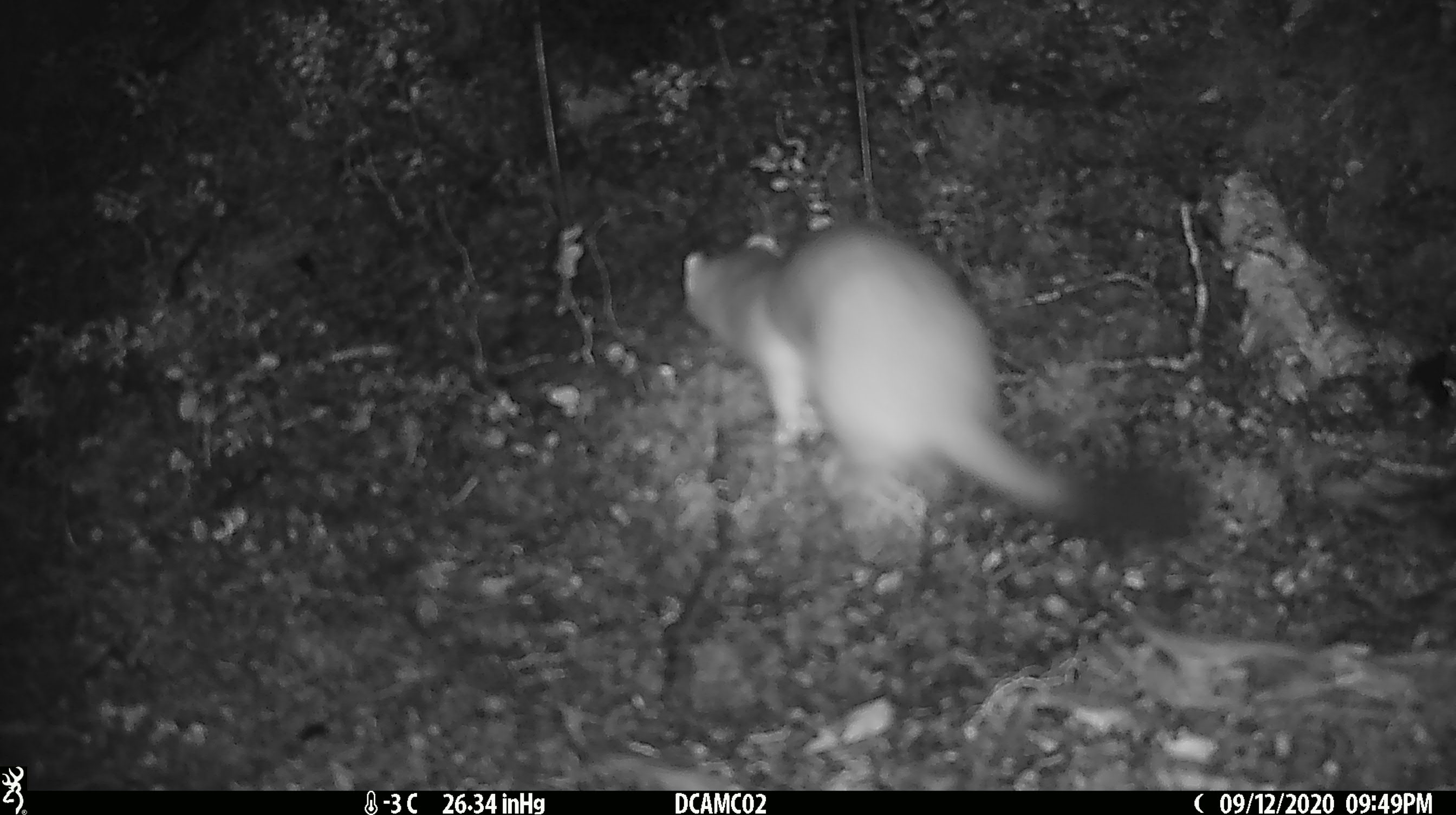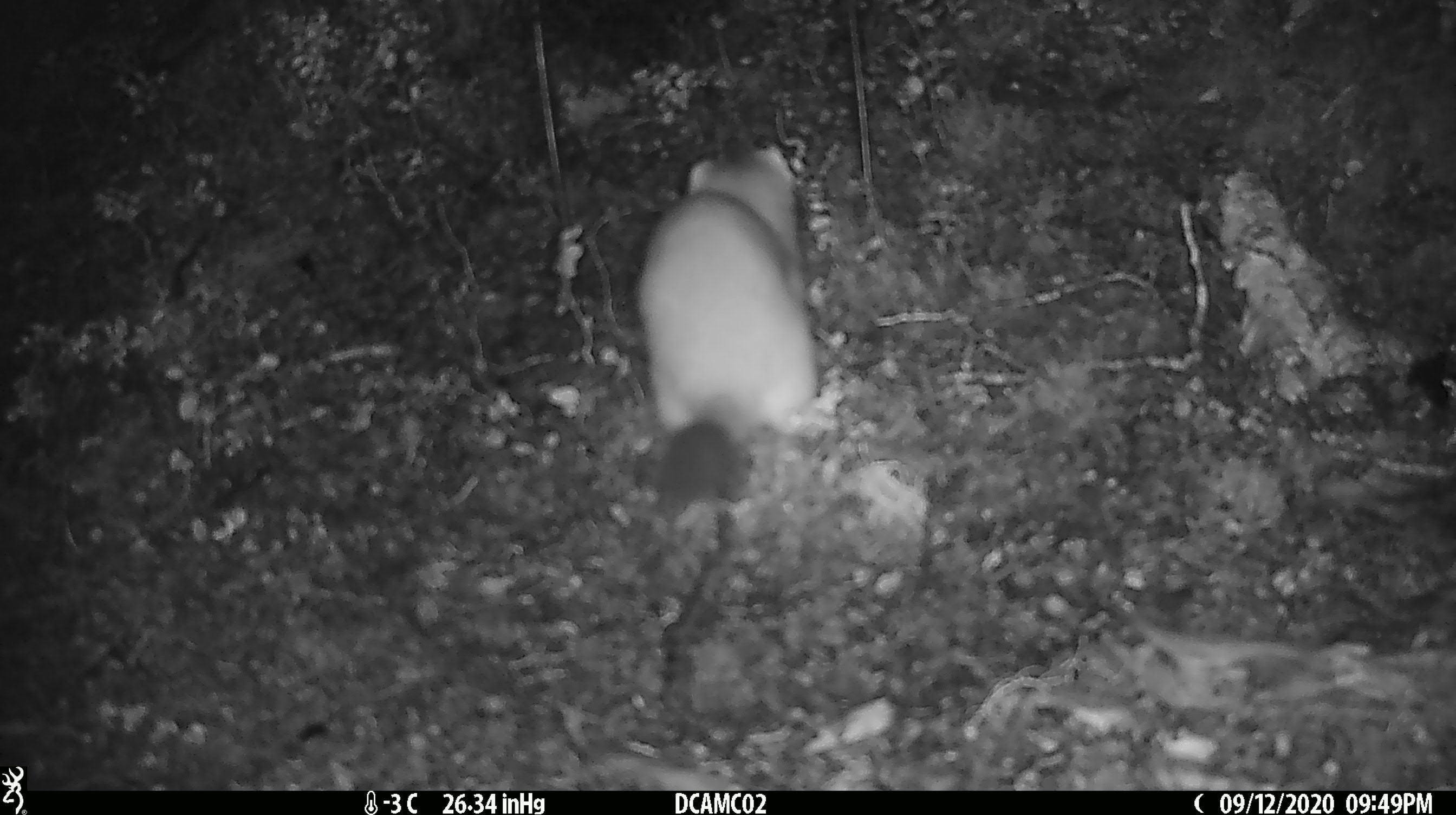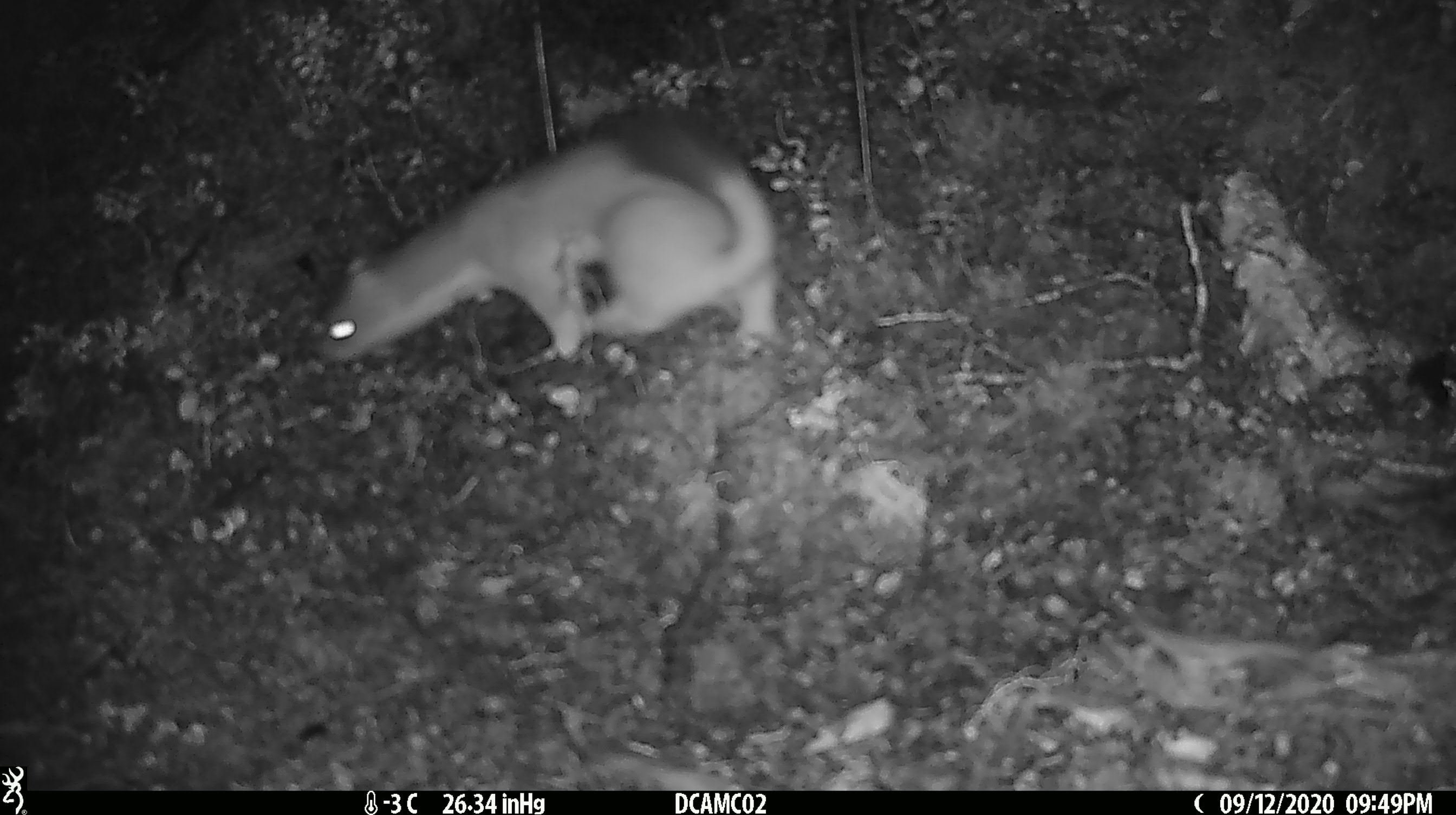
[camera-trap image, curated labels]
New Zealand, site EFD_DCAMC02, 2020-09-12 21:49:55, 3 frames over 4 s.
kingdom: Animalia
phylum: Chordata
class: Mammalia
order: Carnivora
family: Mustelidae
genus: Mustela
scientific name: Mustela erminea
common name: stoat